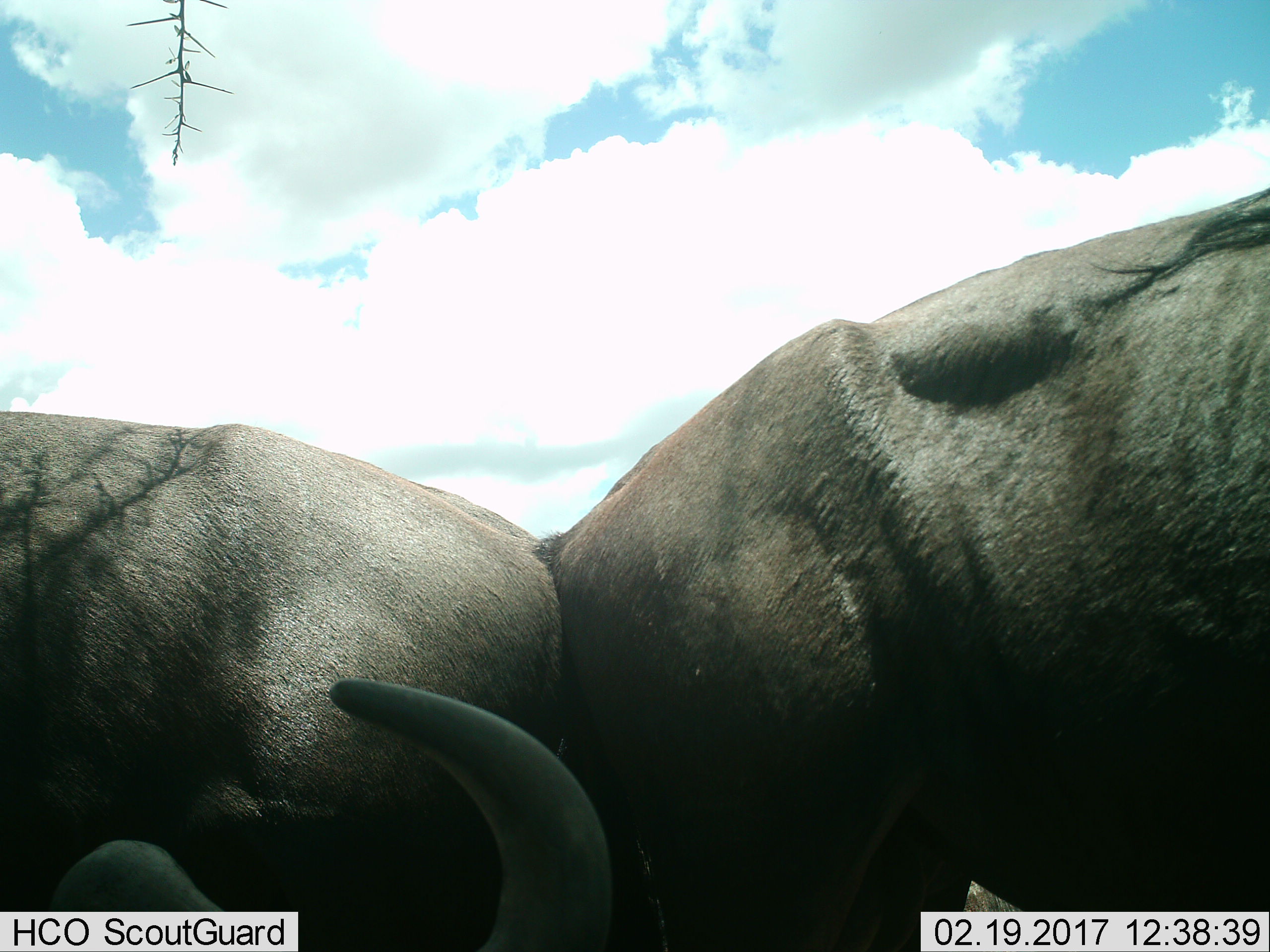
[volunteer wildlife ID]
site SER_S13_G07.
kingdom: Animalia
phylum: Chordata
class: Mammalia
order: Artiodactyla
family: Bovidae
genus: Connochaetes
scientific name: Connochaetes taurinus taurinus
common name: blue wildebeest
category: wildebeestblue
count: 2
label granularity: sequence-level